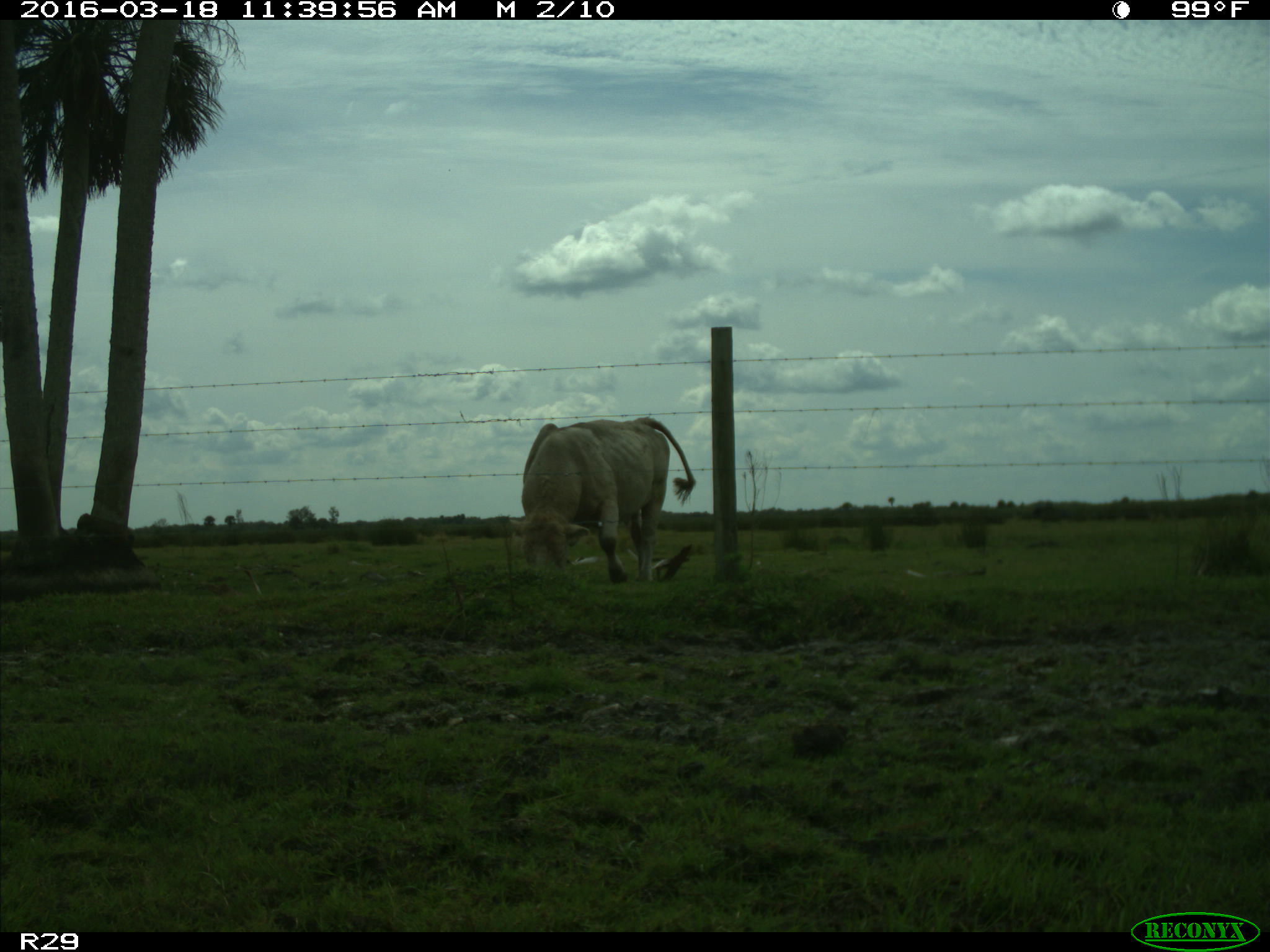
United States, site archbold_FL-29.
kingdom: Animalia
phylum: Chordata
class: Mammalia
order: Artiodactyla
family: Bovidae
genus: Bos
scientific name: Bos taurus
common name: domestic cow